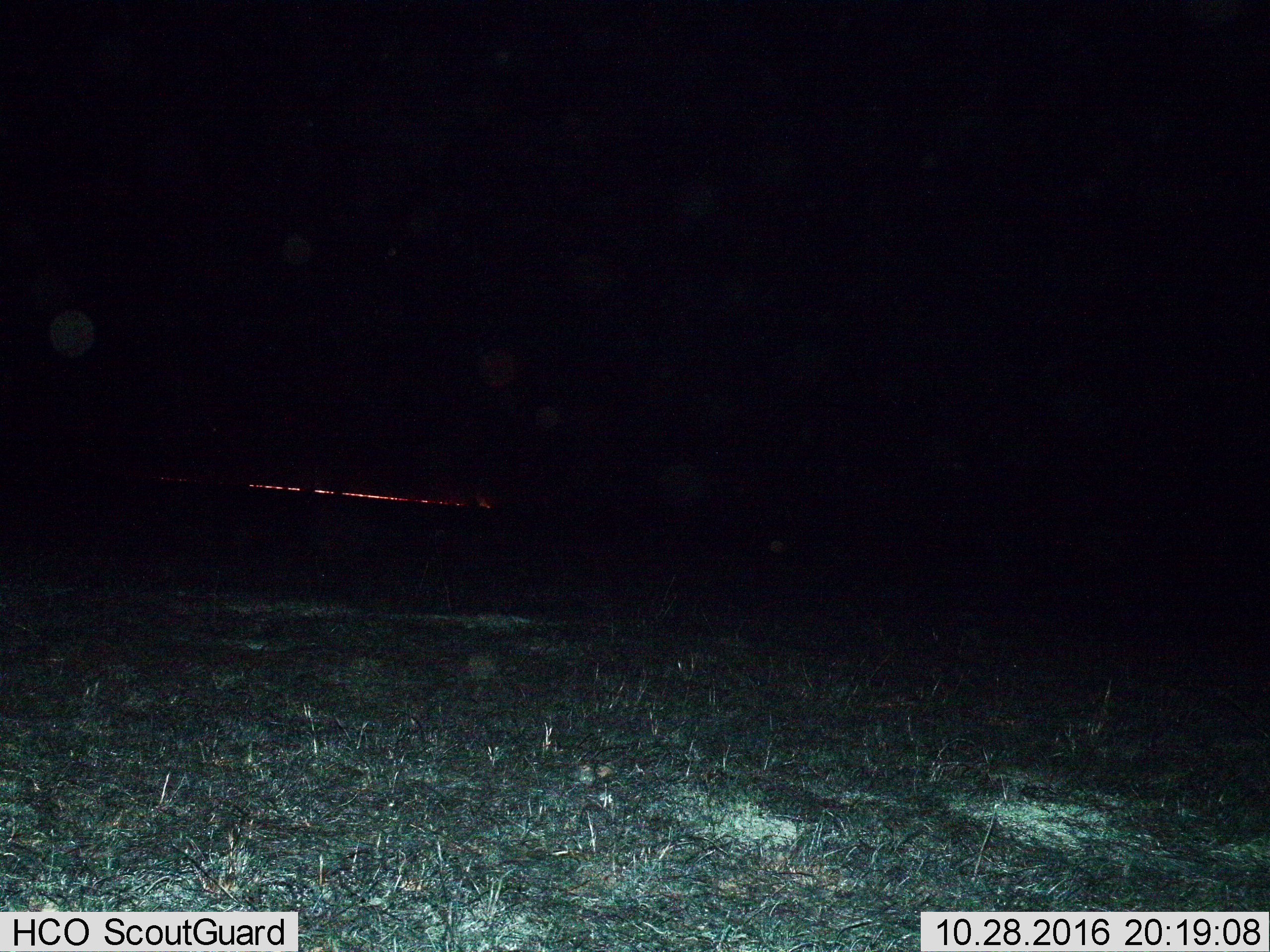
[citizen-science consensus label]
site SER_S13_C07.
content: unidentified animal